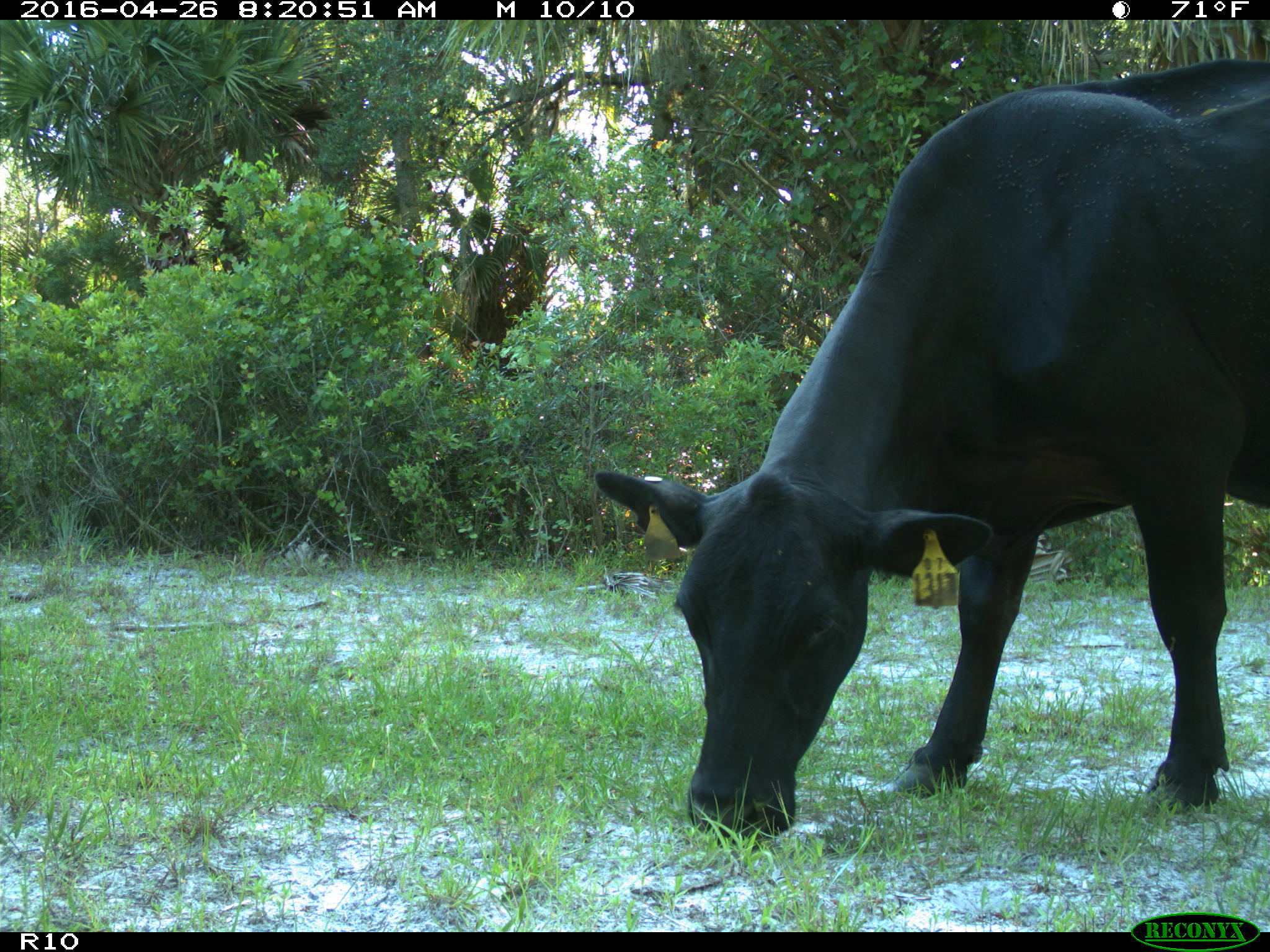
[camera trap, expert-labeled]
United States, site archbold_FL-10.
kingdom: Animalia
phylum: Chordata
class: Mammalia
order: Artiodactyla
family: Bovidae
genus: Bos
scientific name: Bos taurus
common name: domestic cow